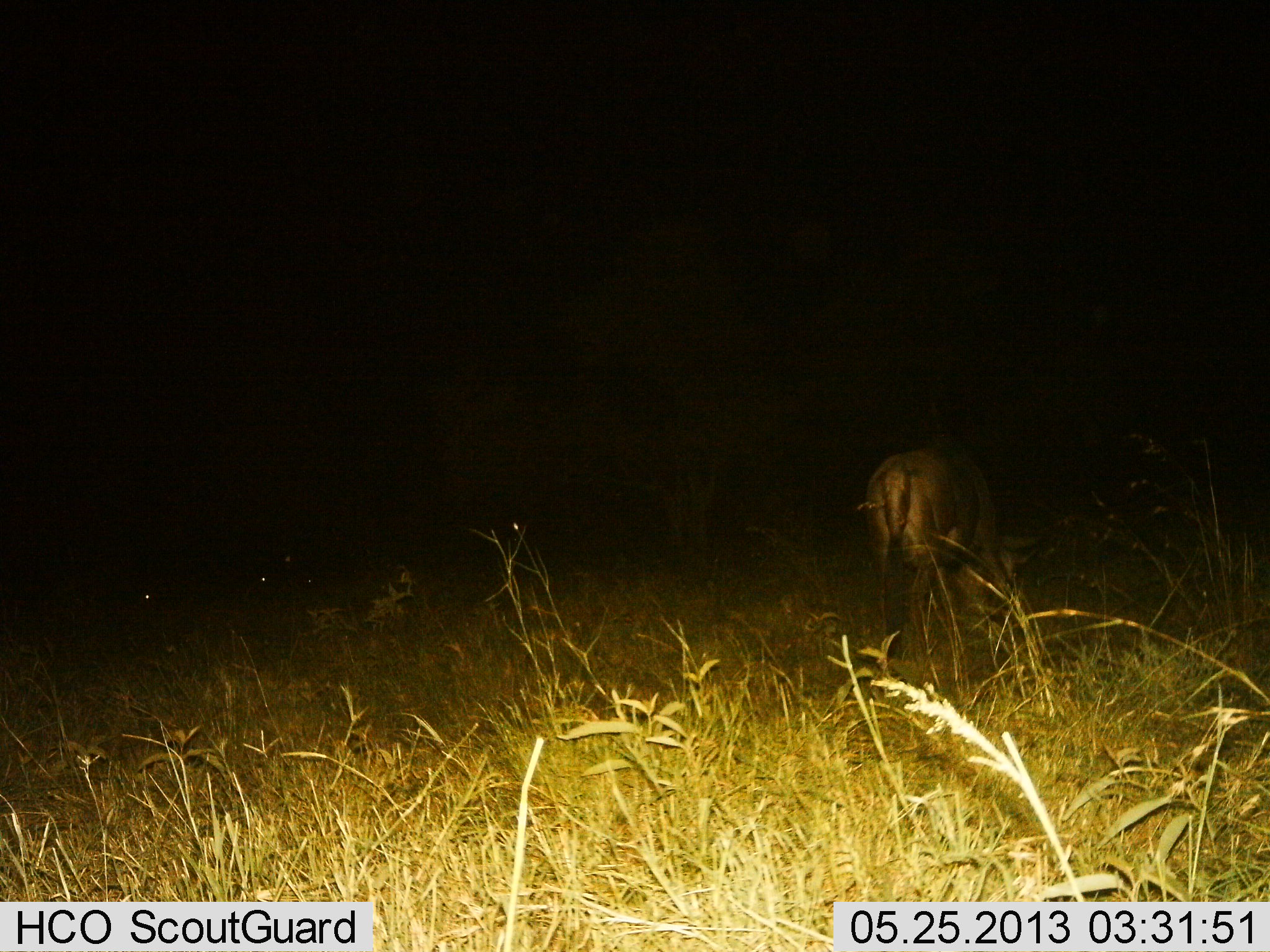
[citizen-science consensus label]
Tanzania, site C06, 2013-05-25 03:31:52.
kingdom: Animalia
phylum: Chordata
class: Mammalia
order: Artiodactyla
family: Bovidae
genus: Connochaetes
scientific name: Connochaetes taurinus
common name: blue wildebeest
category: wildebeest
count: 1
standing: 25%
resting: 6%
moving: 6%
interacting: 0%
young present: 0%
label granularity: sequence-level